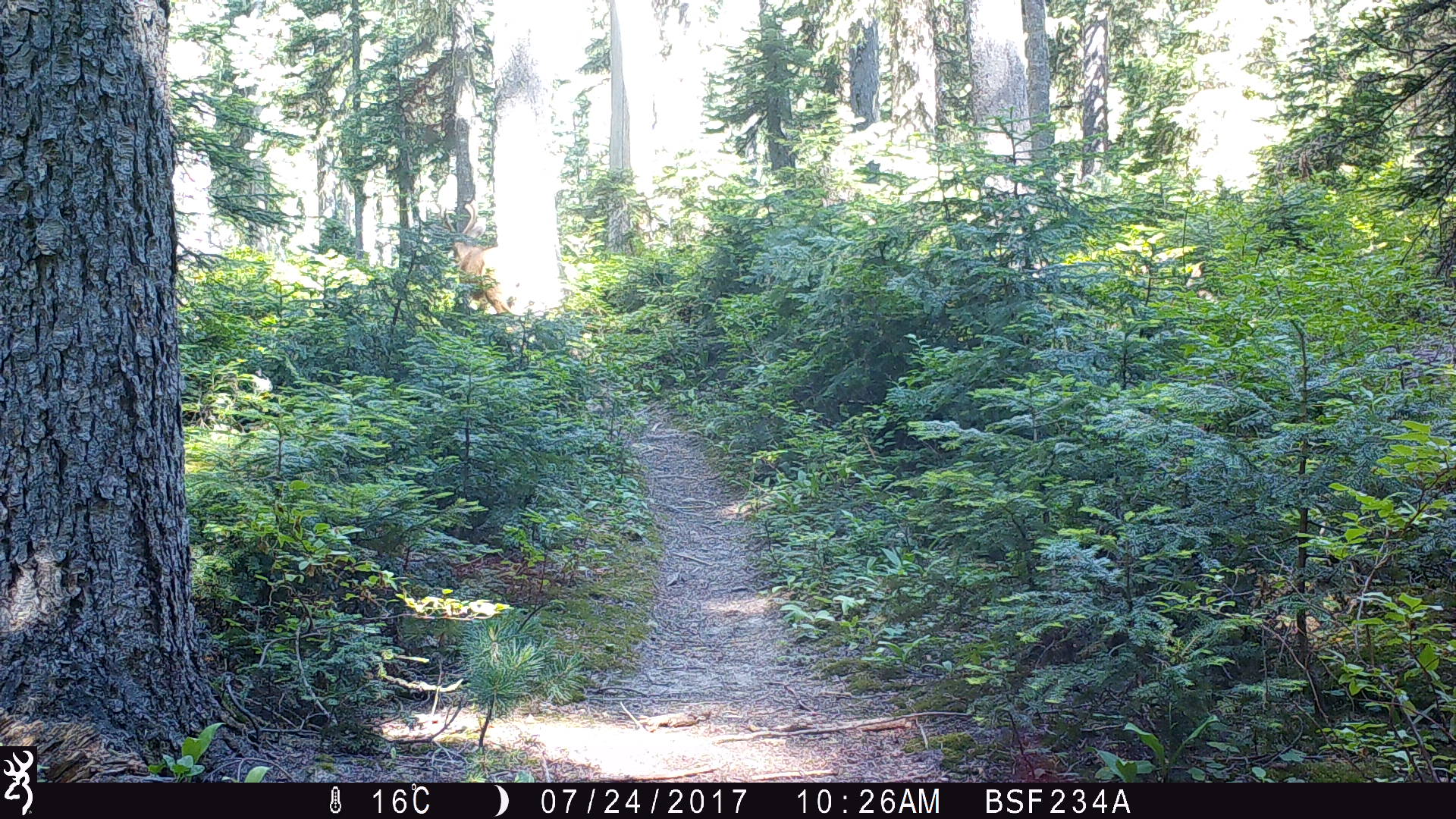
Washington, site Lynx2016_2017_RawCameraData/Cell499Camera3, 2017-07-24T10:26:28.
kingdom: Animalia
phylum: Chordata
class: Mammalia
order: Artiodactyla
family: Cervidae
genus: Odocoileus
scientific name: Odocoileus hemionus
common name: mule deer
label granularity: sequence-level